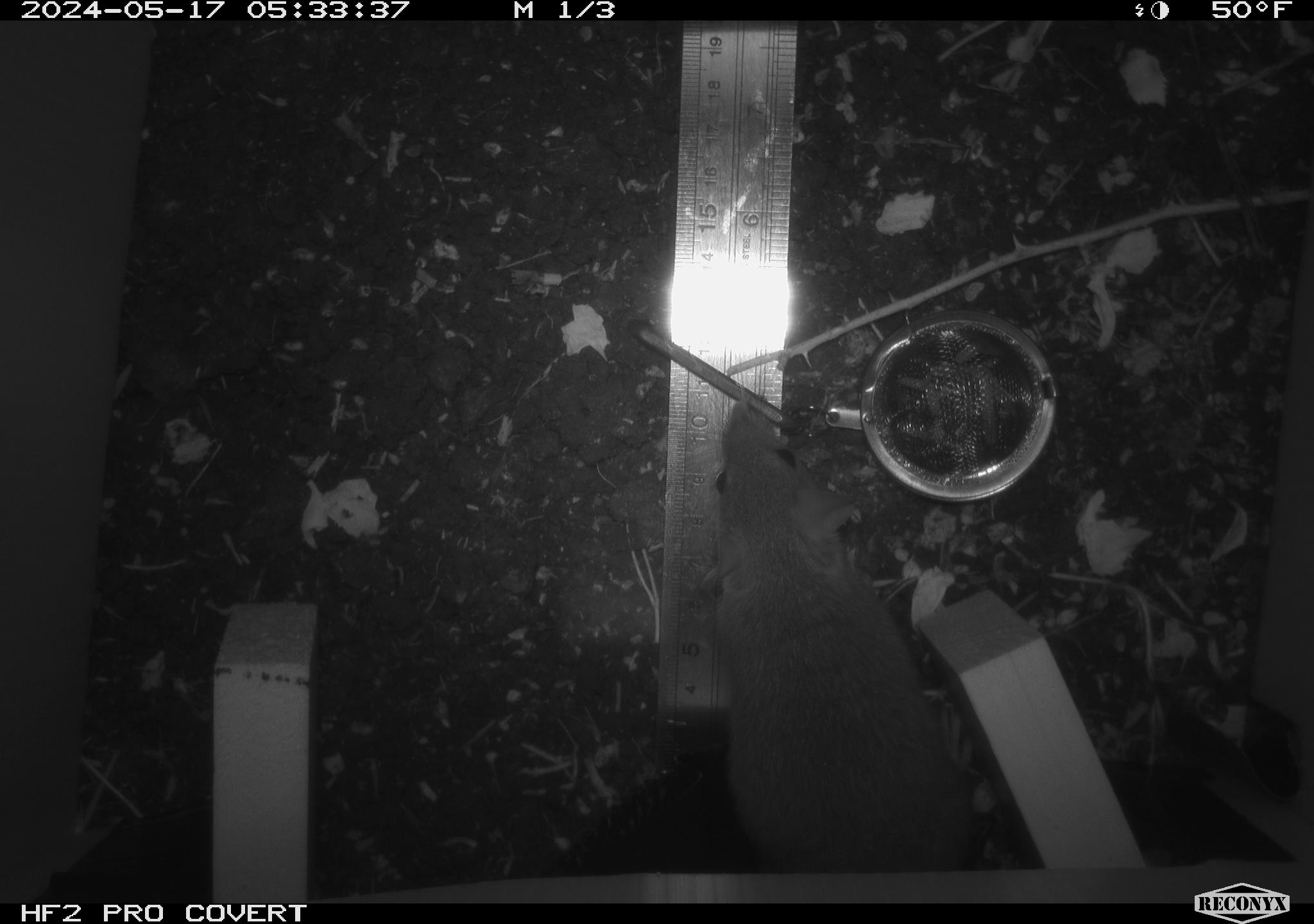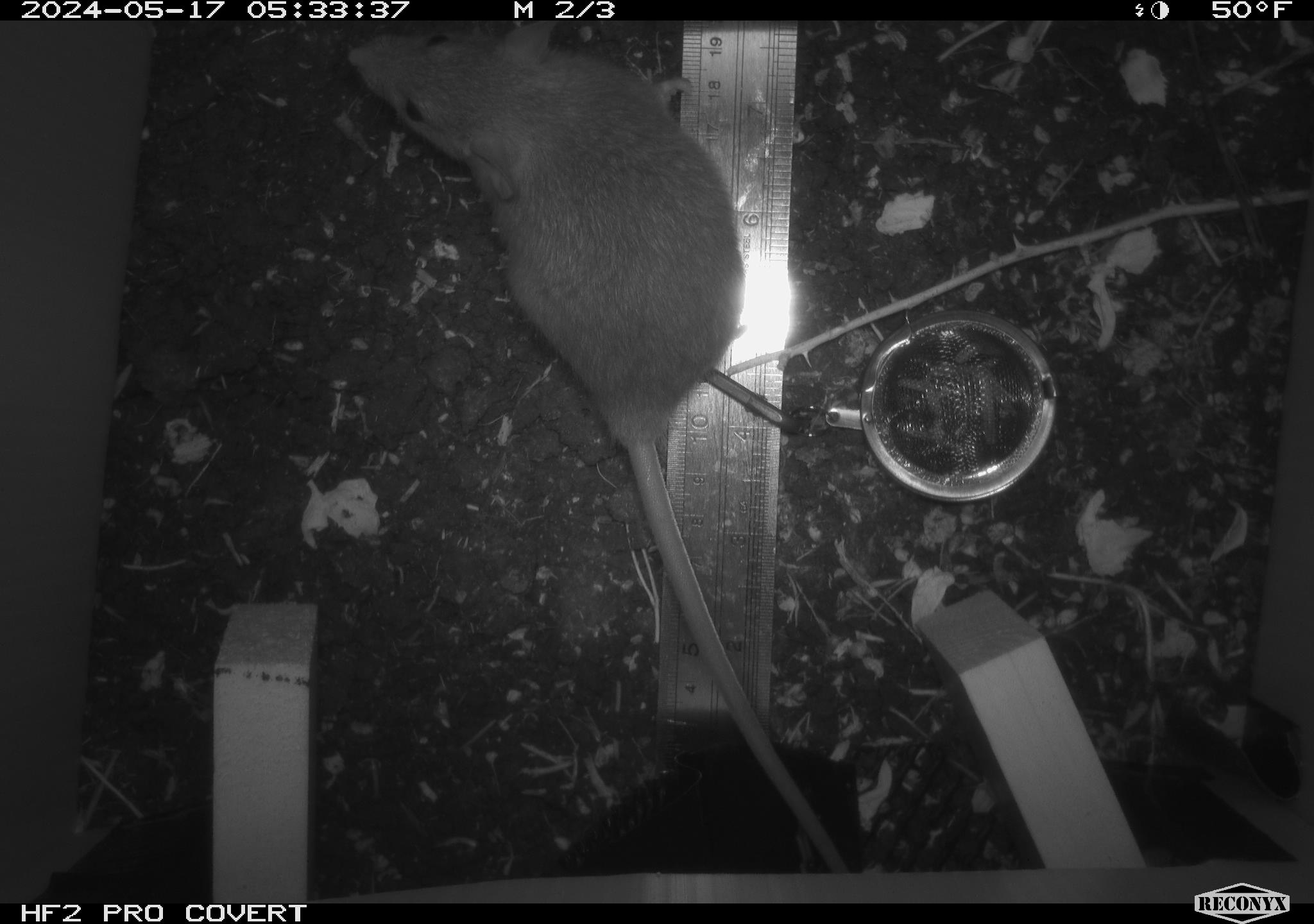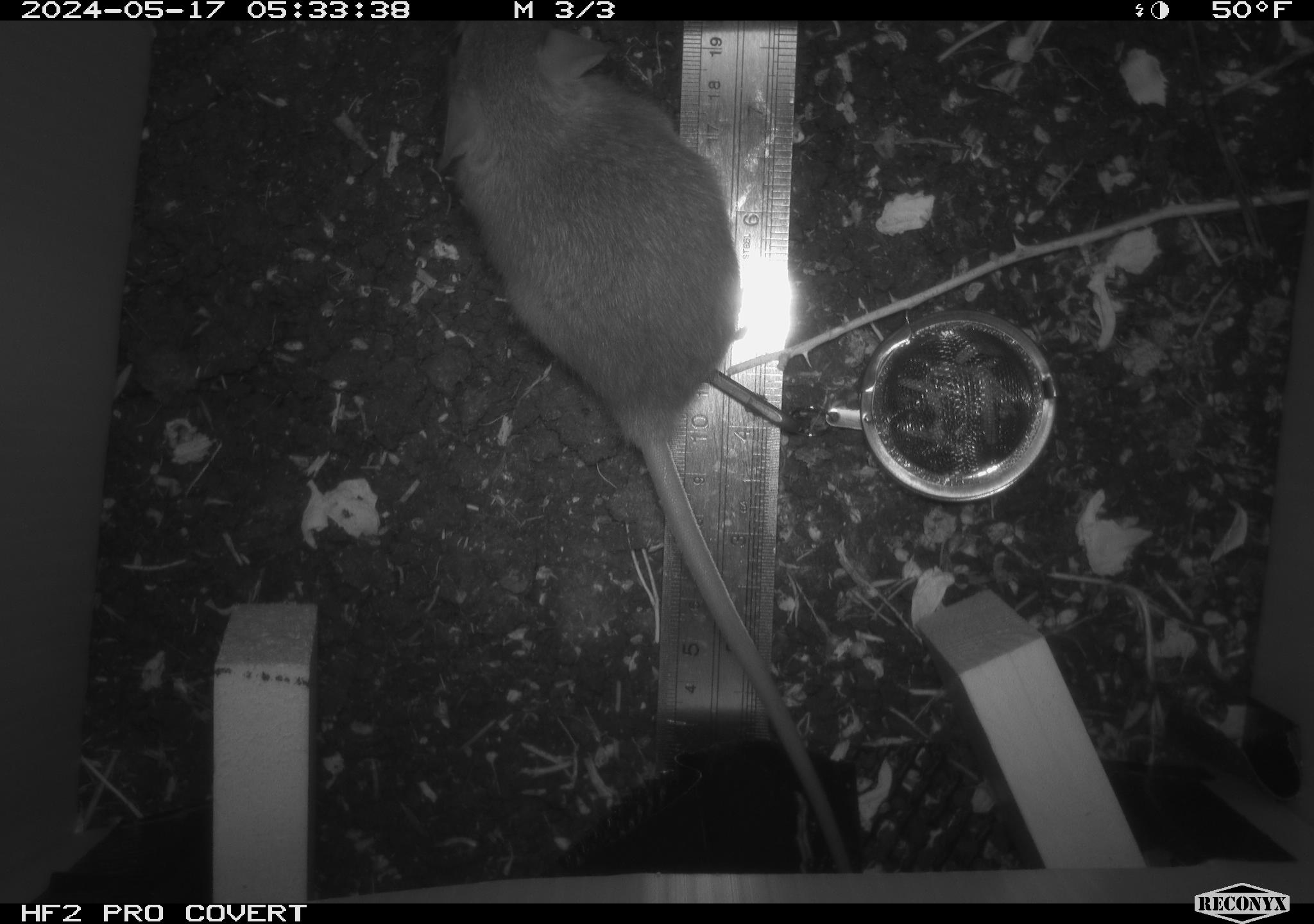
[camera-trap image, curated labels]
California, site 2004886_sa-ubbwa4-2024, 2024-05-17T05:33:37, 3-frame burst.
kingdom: Animalia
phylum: Chordata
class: Mammalia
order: Rodentia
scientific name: Rodentia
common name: woodrat or rat or mouse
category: woodrat or rat or mouse species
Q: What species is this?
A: Woodrat or rat or mouse species (woodrat or rat or mouse) (Rodentia).